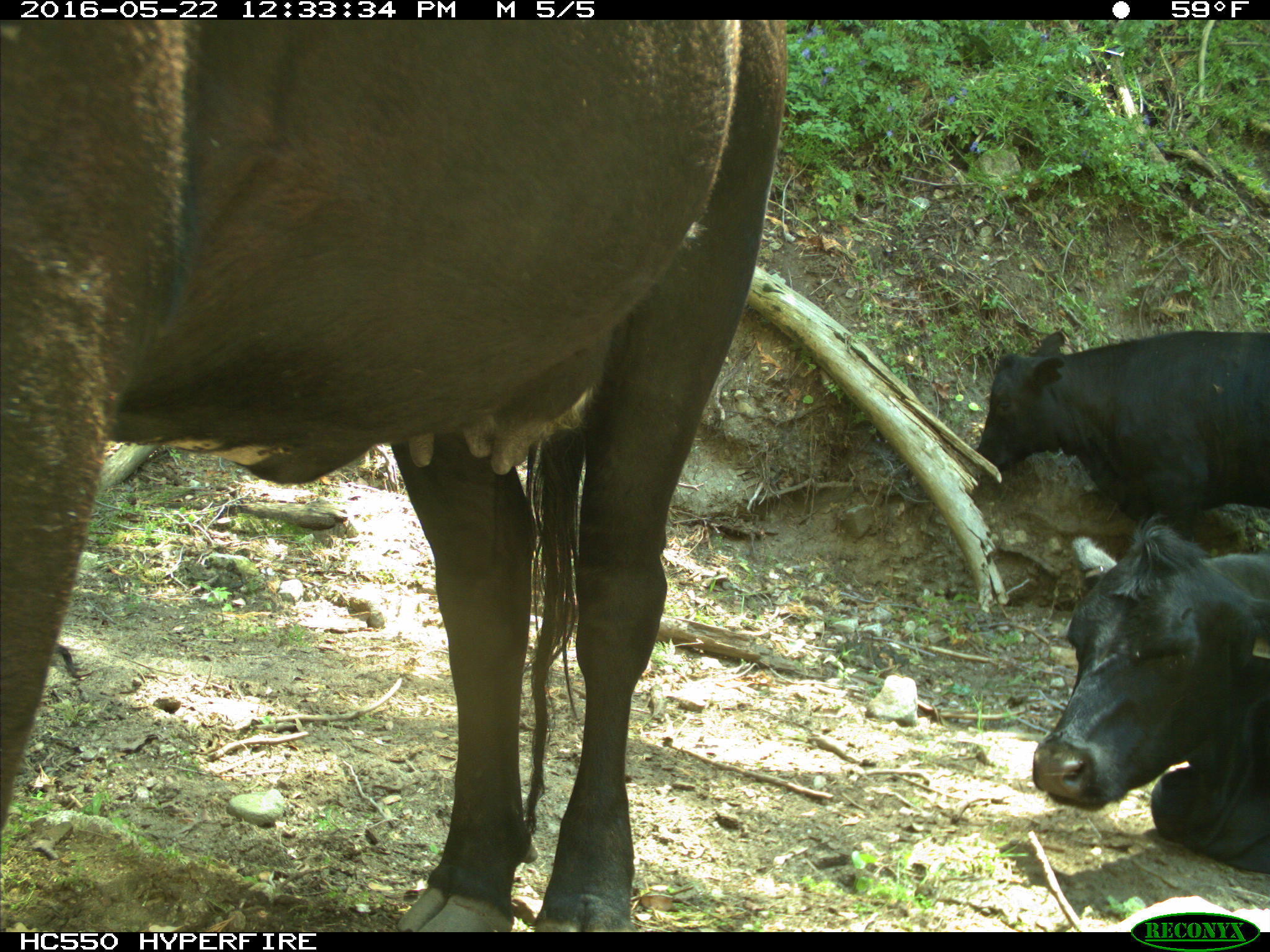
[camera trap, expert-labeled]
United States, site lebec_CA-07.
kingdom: Animalia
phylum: Chordata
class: Mammalia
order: Artiodactyla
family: Bovidae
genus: Bos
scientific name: Bos taurus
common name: domestic cow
Bos taurus (domestic cow).